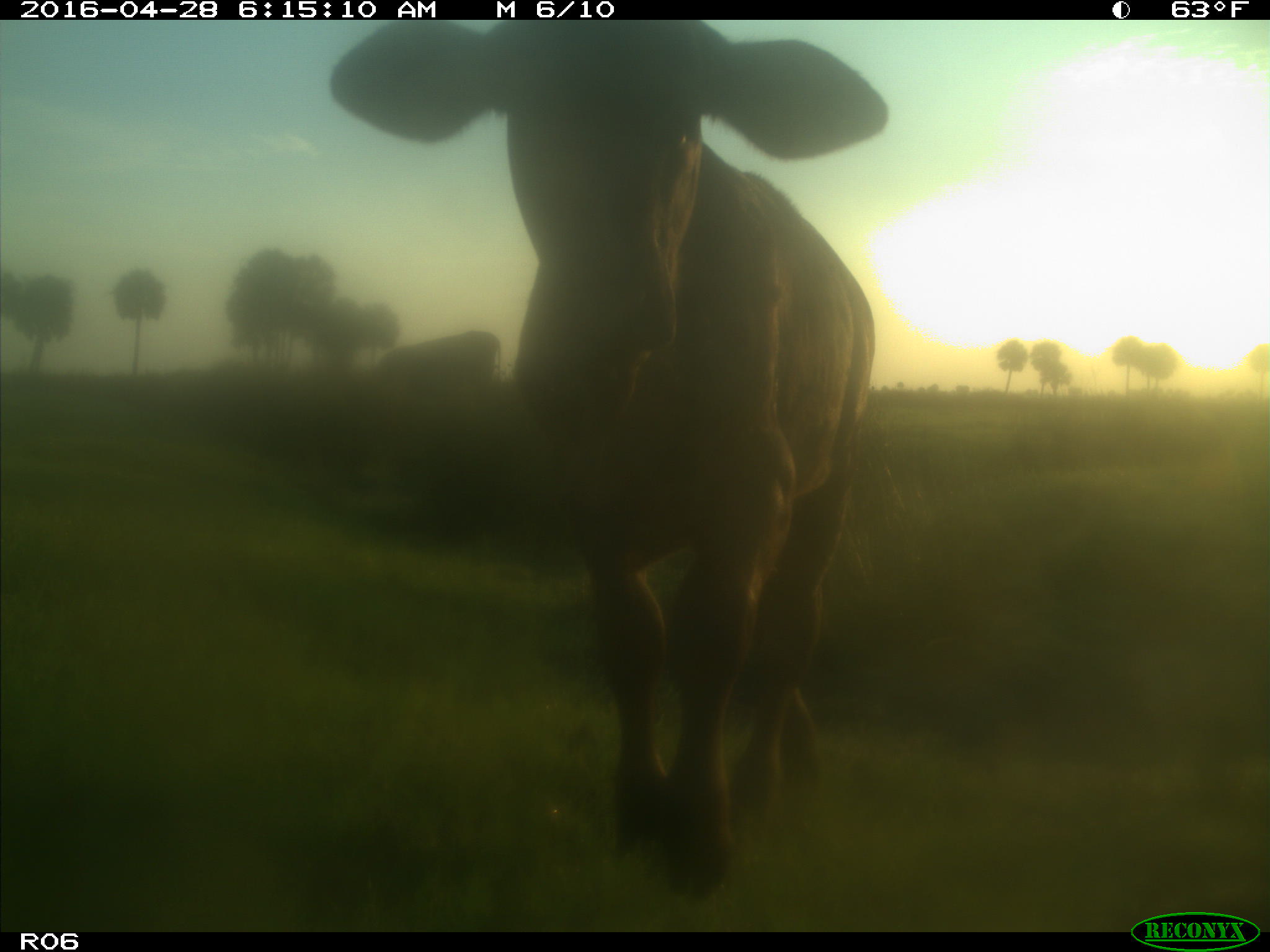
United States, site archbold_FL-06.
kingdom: Animalia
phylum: Chordata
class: Mammalia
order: Artiodactyla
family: Bovidae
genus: Bos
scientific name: Bos taurus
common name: domestic cow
Bos taurus (domestic cow).